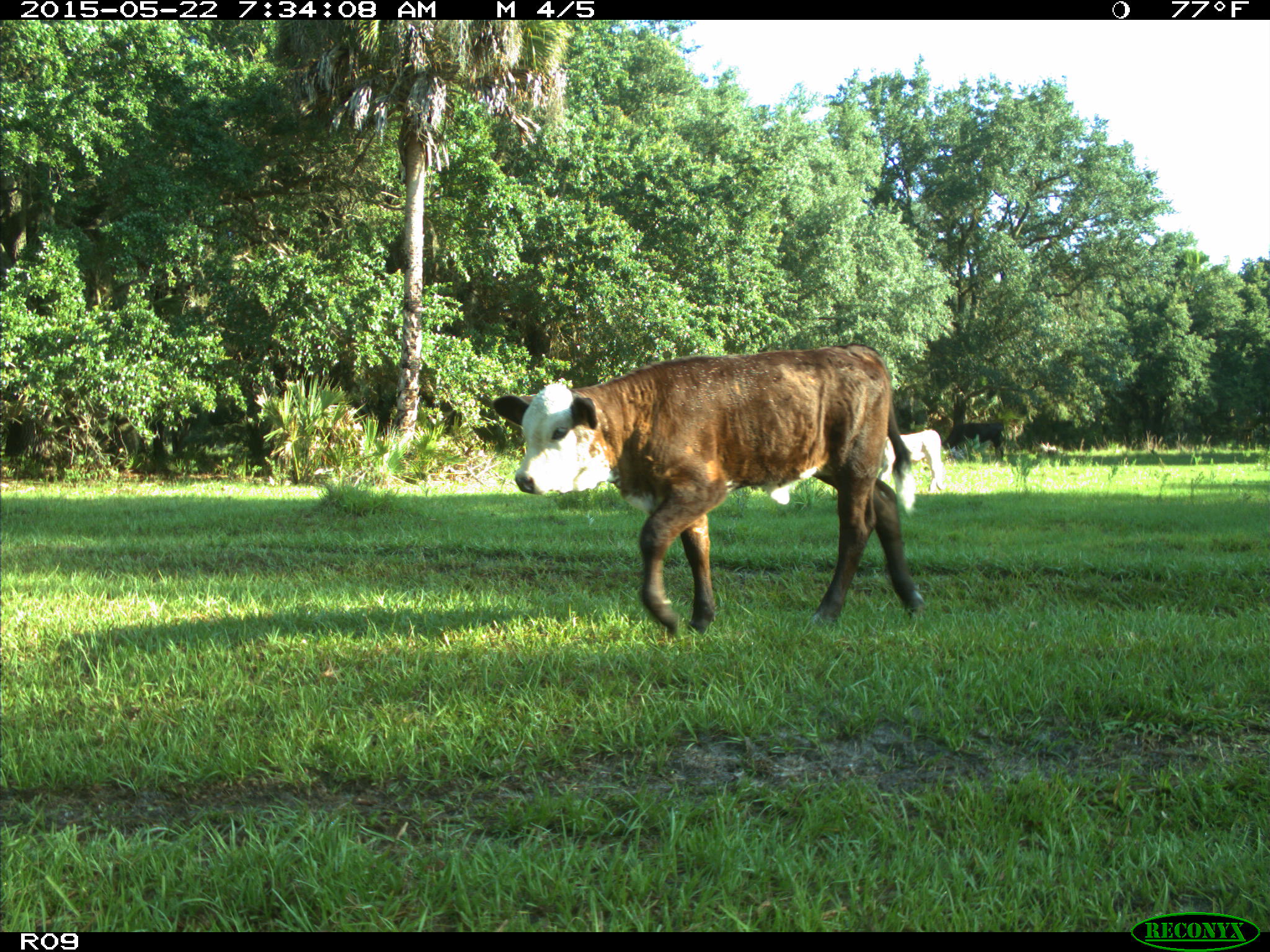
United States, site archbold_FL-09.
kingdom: Animalia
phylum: Chordata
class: Mammalia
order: Artiodactyla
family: Bovidae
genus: Bos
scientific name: Bos taurus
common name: domestic cow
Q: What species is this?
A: Bos taurus (domestic cow).